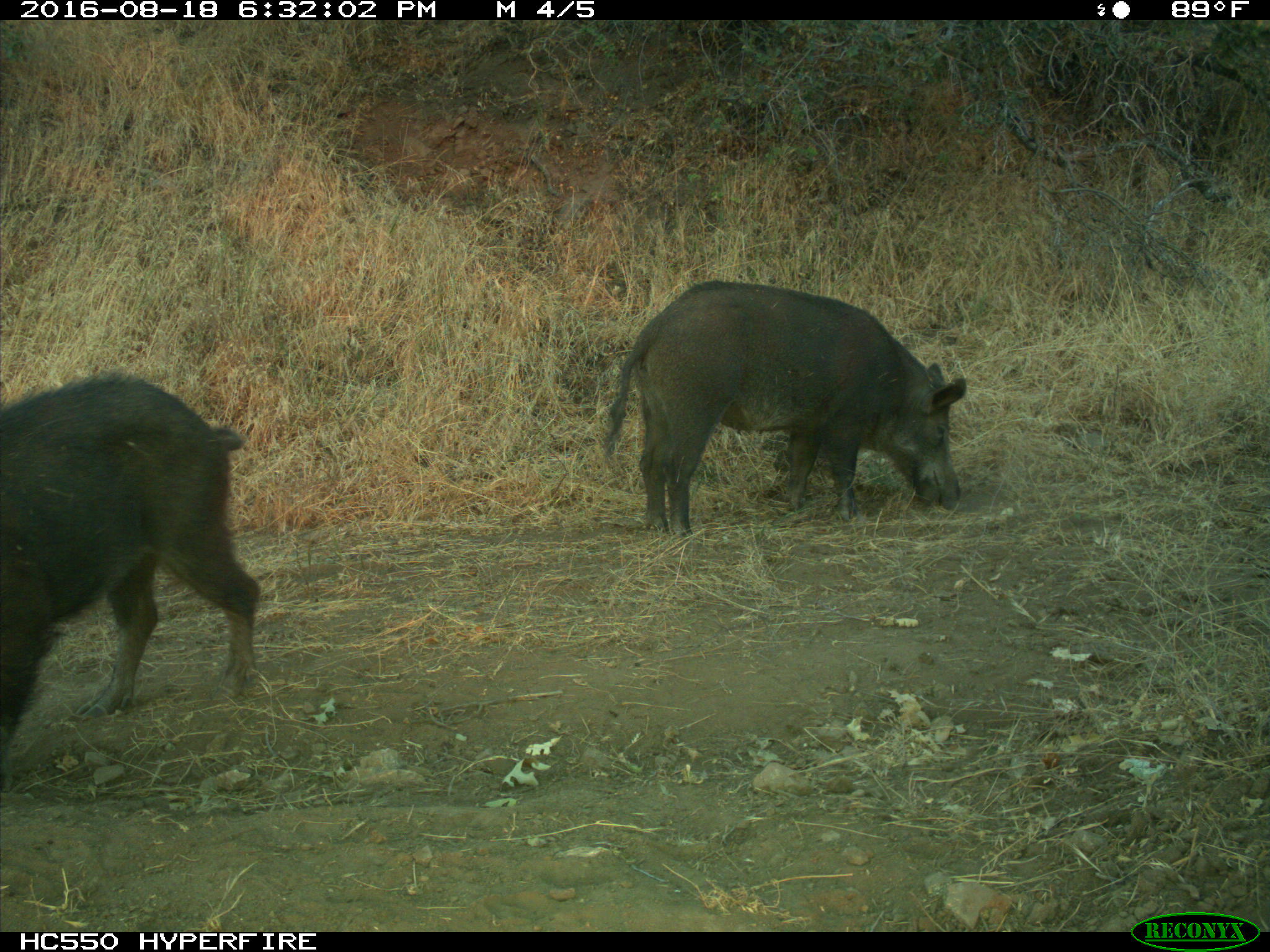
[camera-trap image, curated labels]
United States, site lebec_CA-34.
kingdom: Animalia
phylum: Chordata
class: Mammalia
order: Artiodactyla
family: Suidae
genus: Sus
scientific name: Sus scrofa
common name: wild boar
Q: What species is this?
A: Sus scrofa (wild boar).